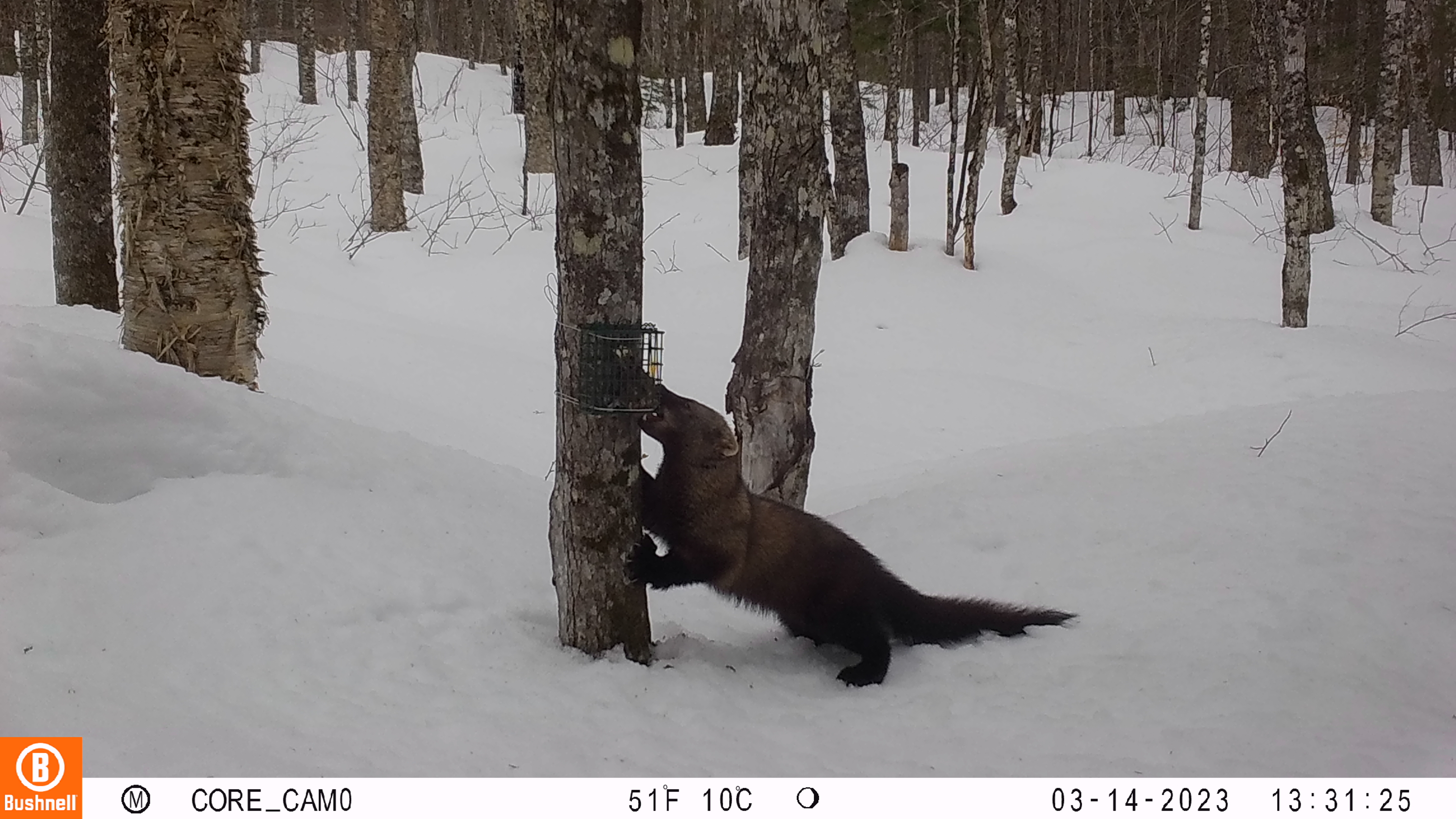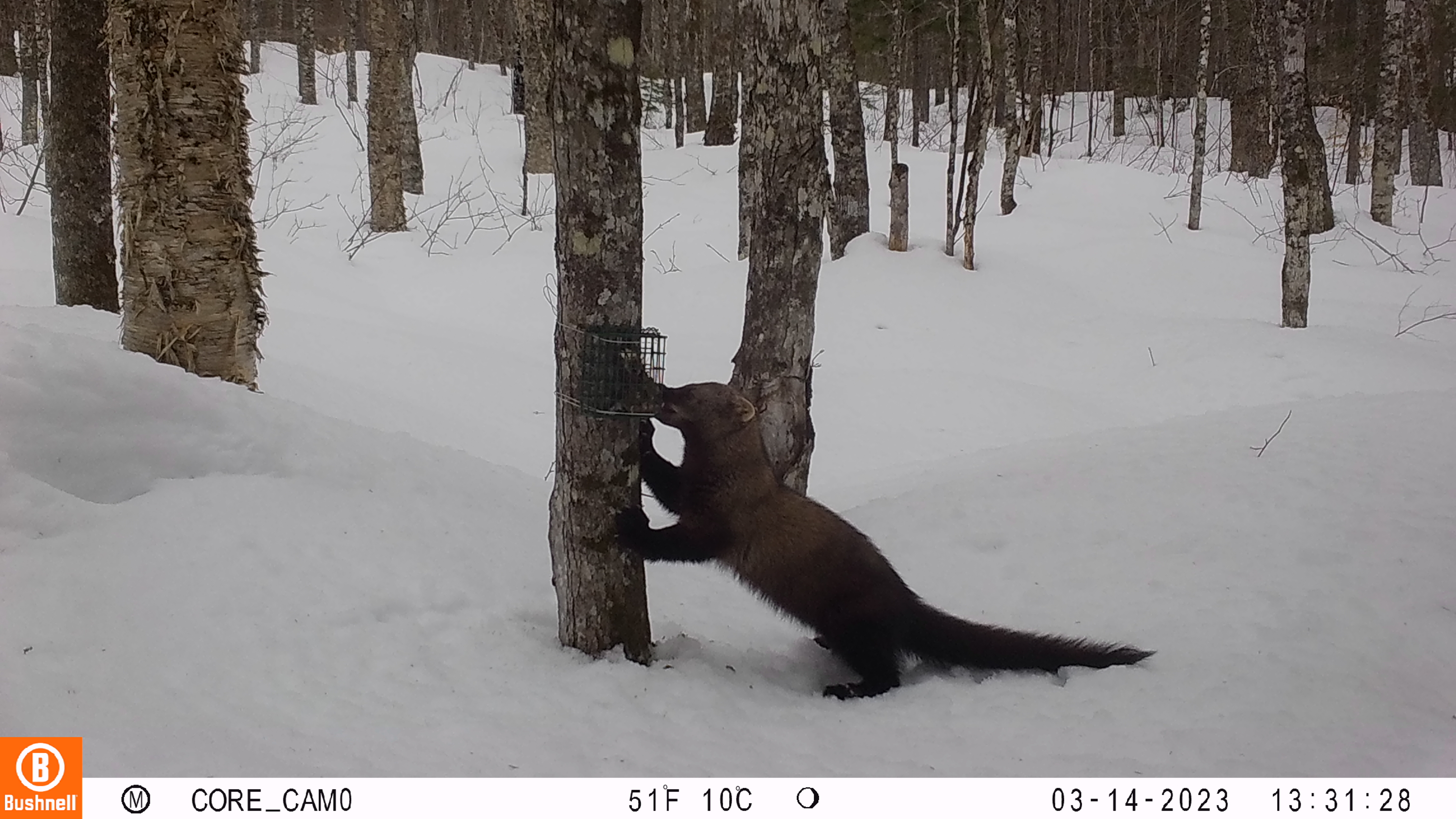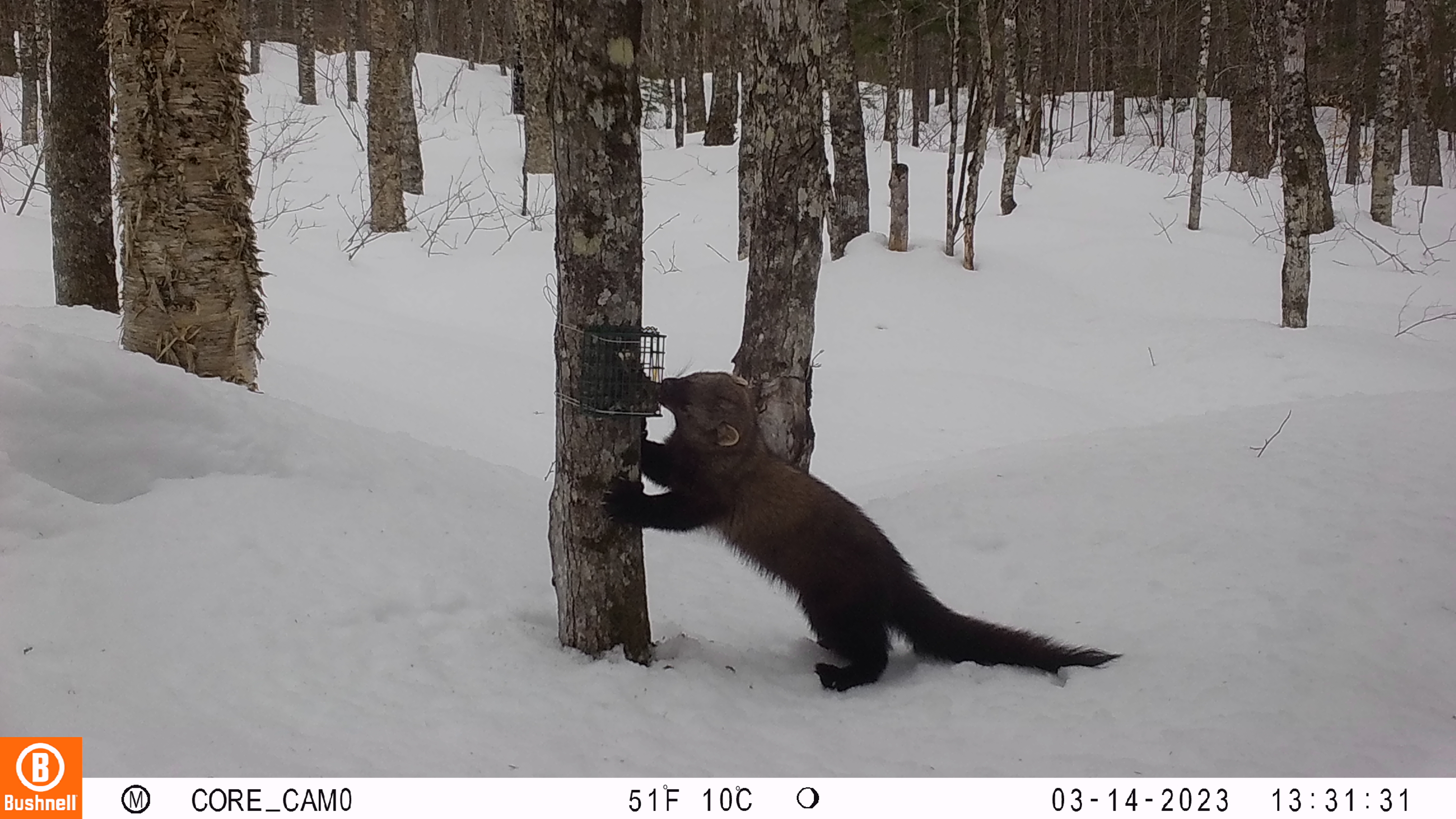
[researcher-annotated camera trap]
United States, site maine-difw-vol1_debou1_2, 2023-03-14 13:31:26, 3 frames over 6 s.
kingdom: Animalia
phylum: Chordata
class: Mammalia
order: Carnivora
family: Mustelidae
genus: Pekania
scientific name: Pekania pennanti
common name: fisher